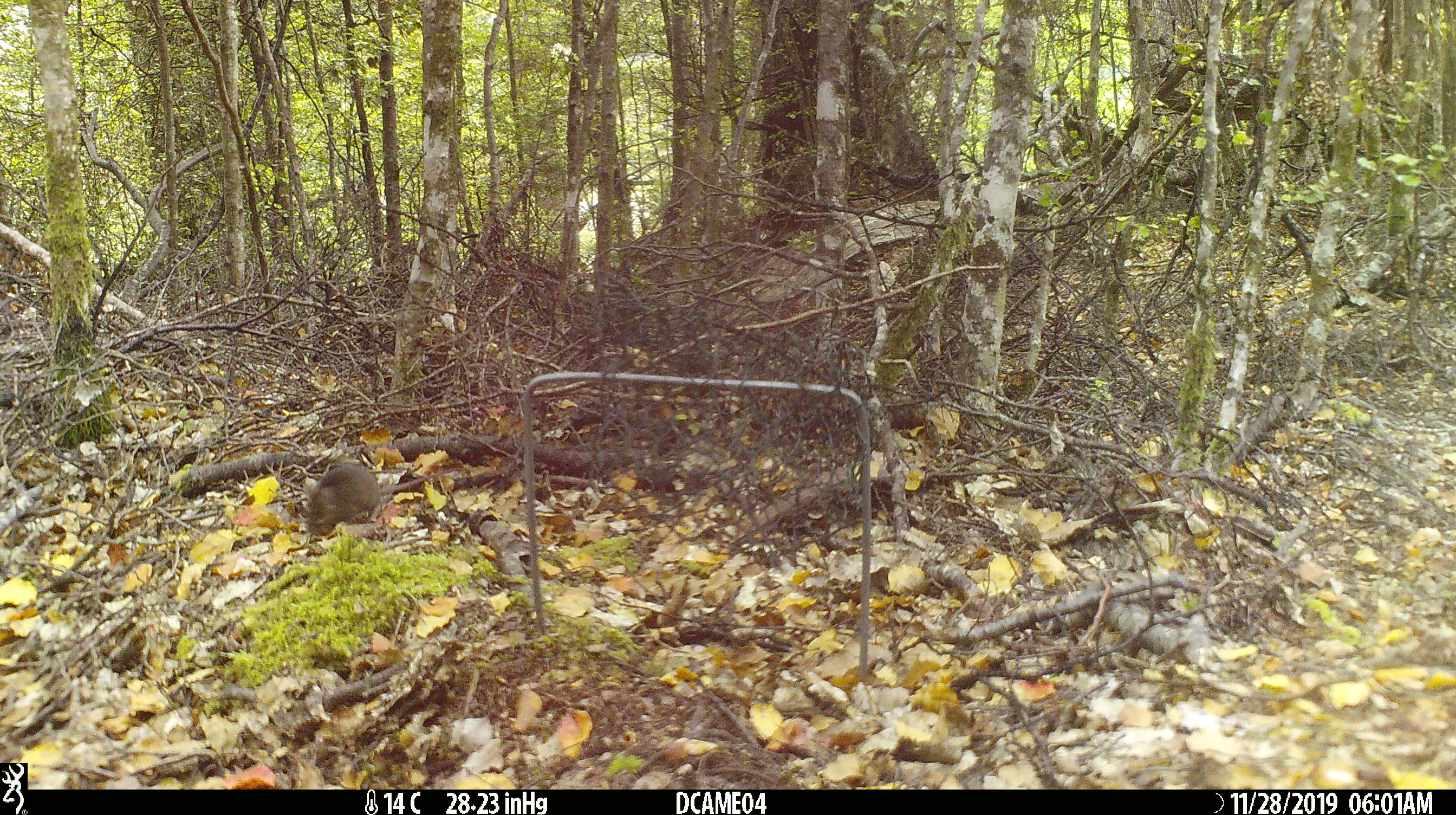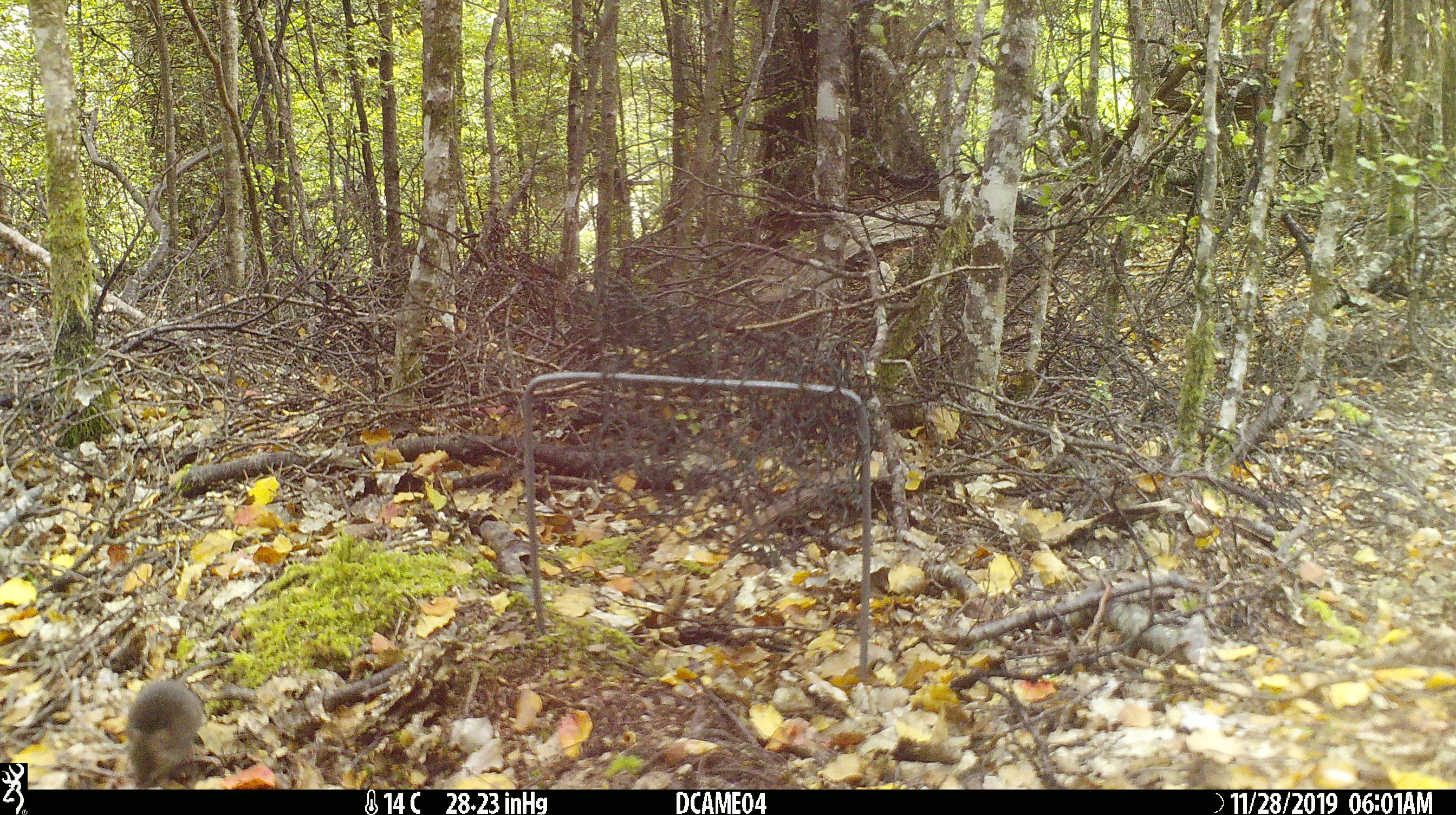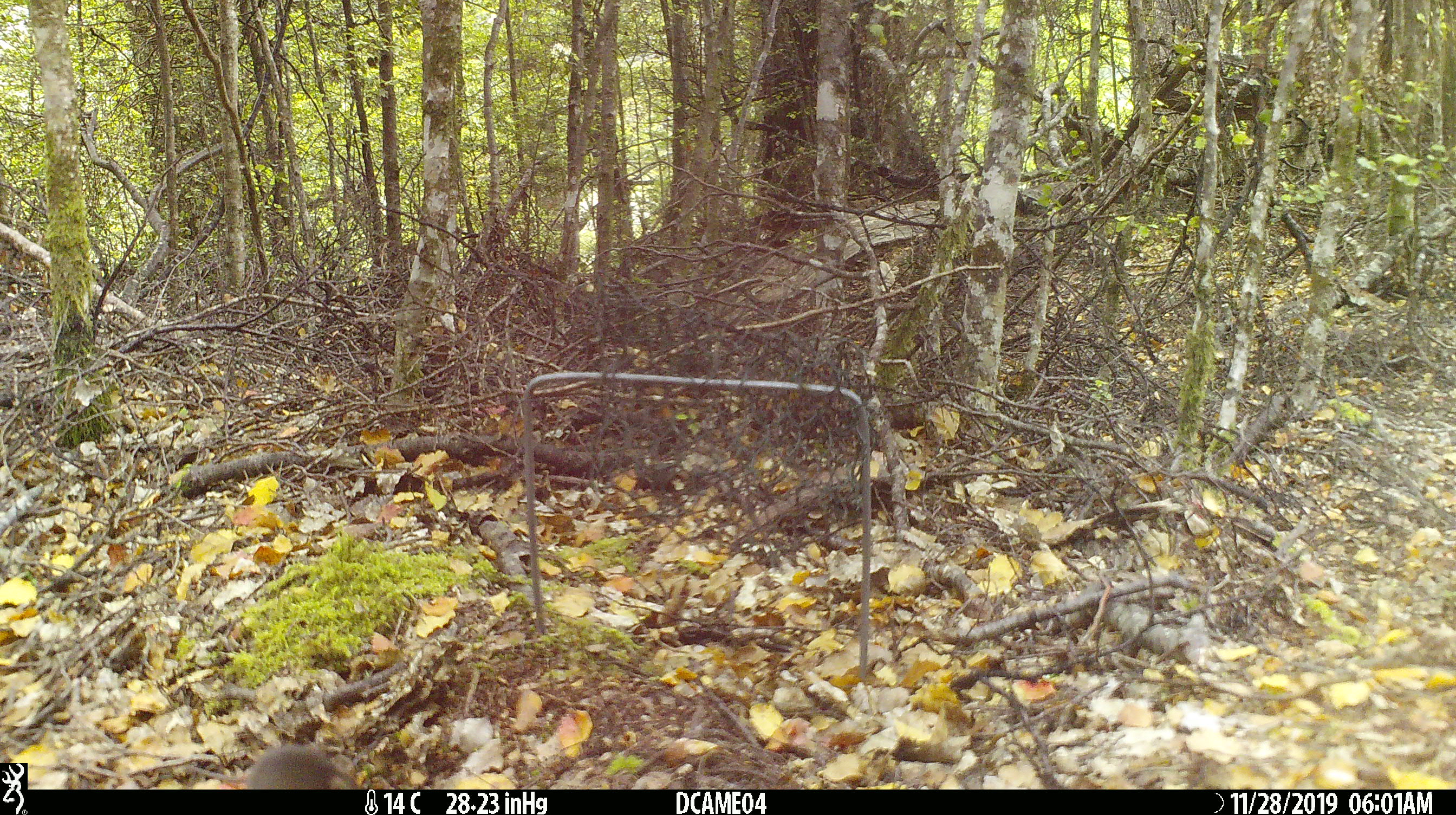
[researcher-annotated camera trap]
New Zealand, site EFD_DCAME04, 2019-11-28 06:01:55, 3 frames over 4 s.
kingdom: Animalia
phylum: Chordata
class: Mammalia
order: Rodentia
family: Muridae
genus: Mus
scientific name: Mus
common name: mouse